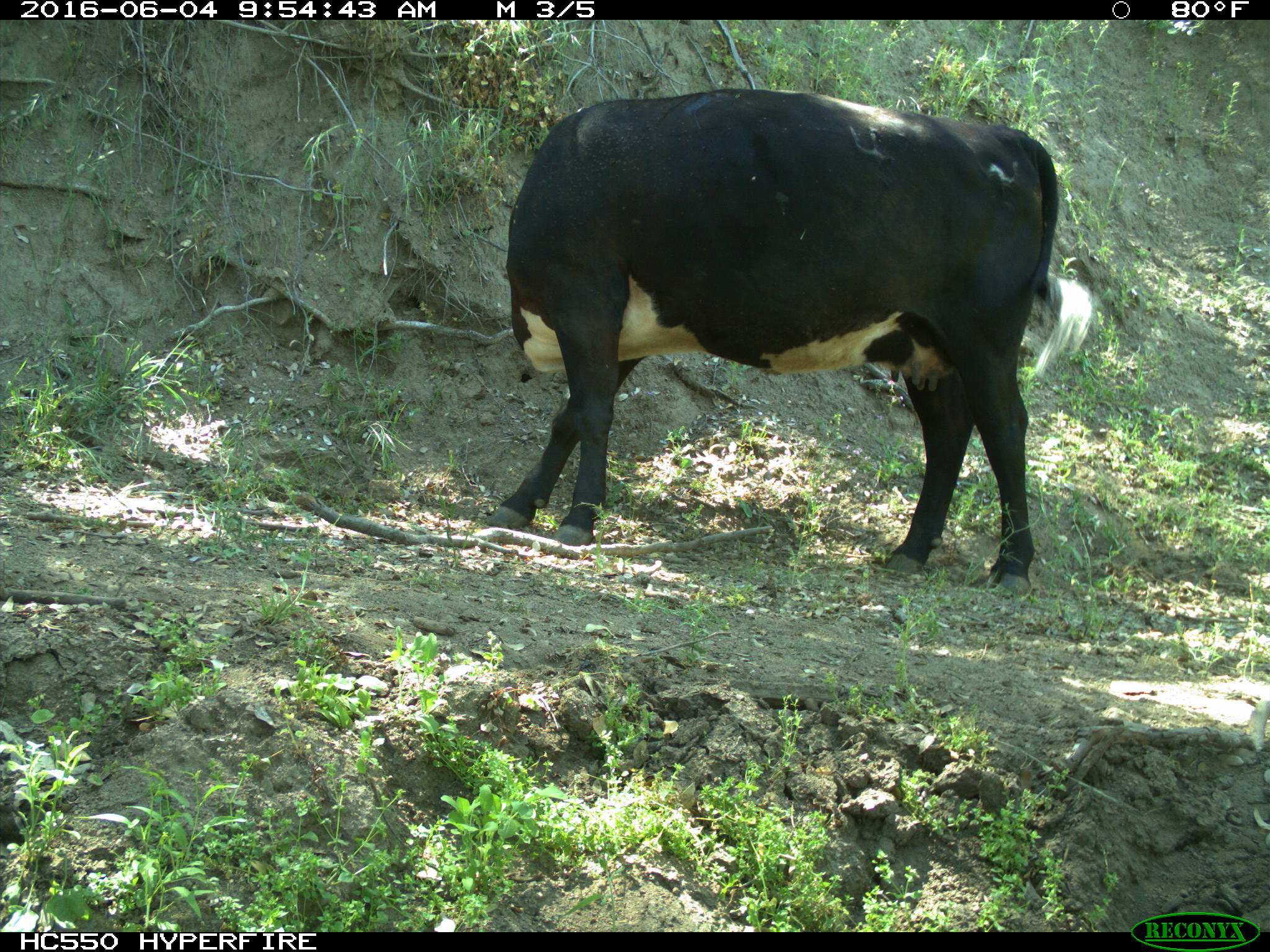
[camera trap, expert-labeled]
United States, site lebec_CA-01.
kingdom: Animalia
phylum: Chordata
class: Mammalia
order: Artiodactyla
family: Bovidae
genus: Bos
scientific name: Bos taurus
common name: domestic cow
Bos taurus (domestic cow).